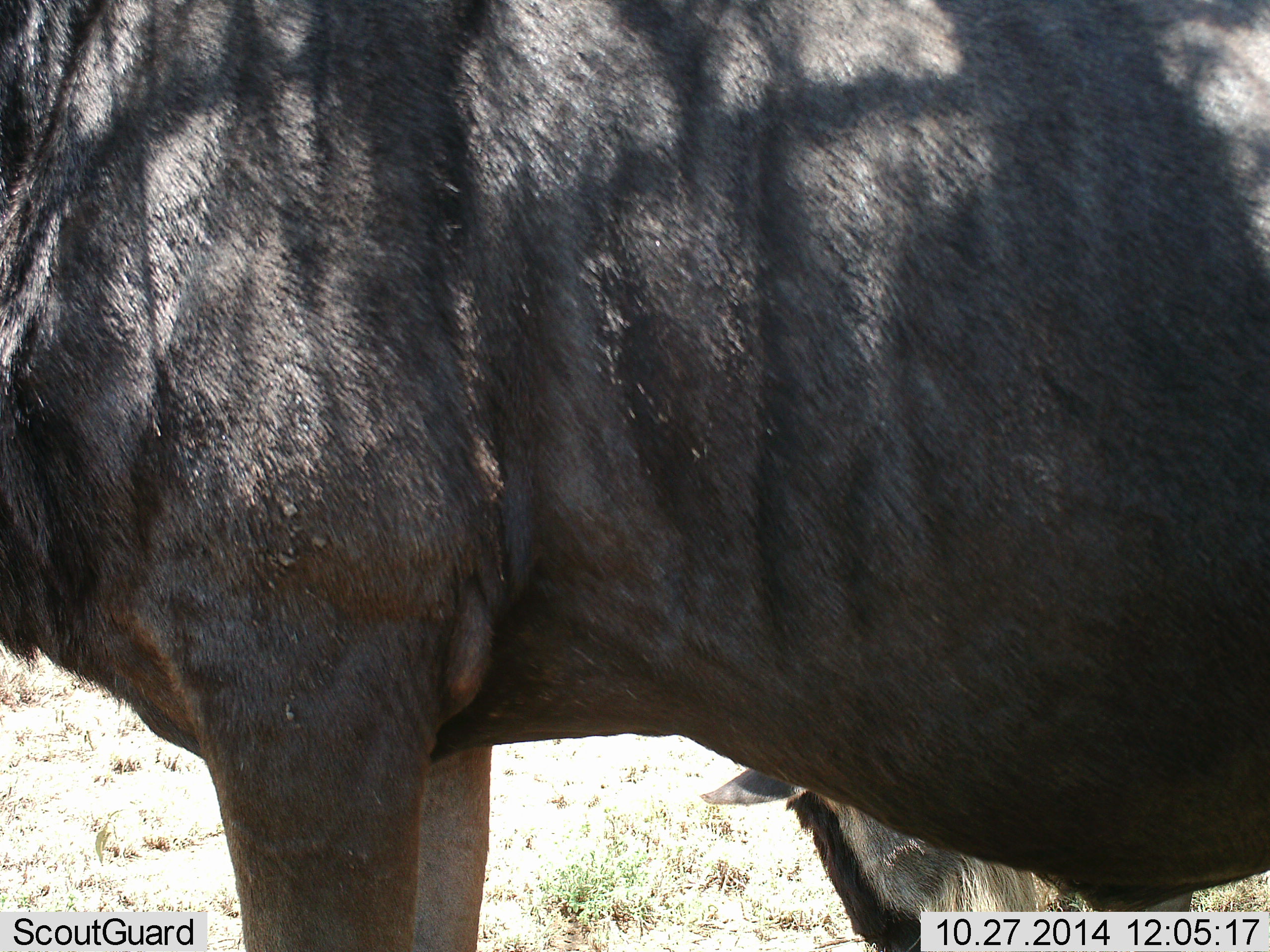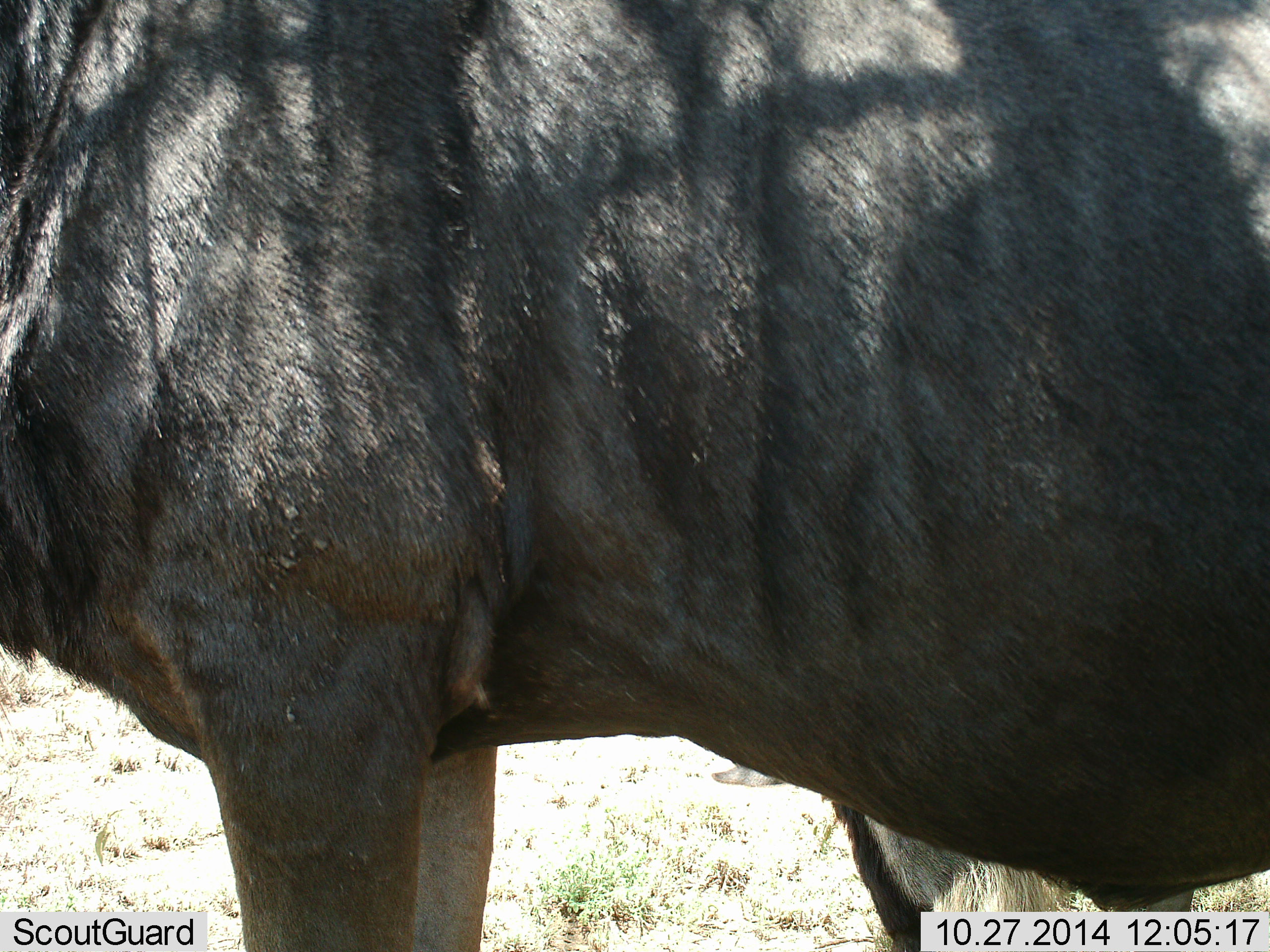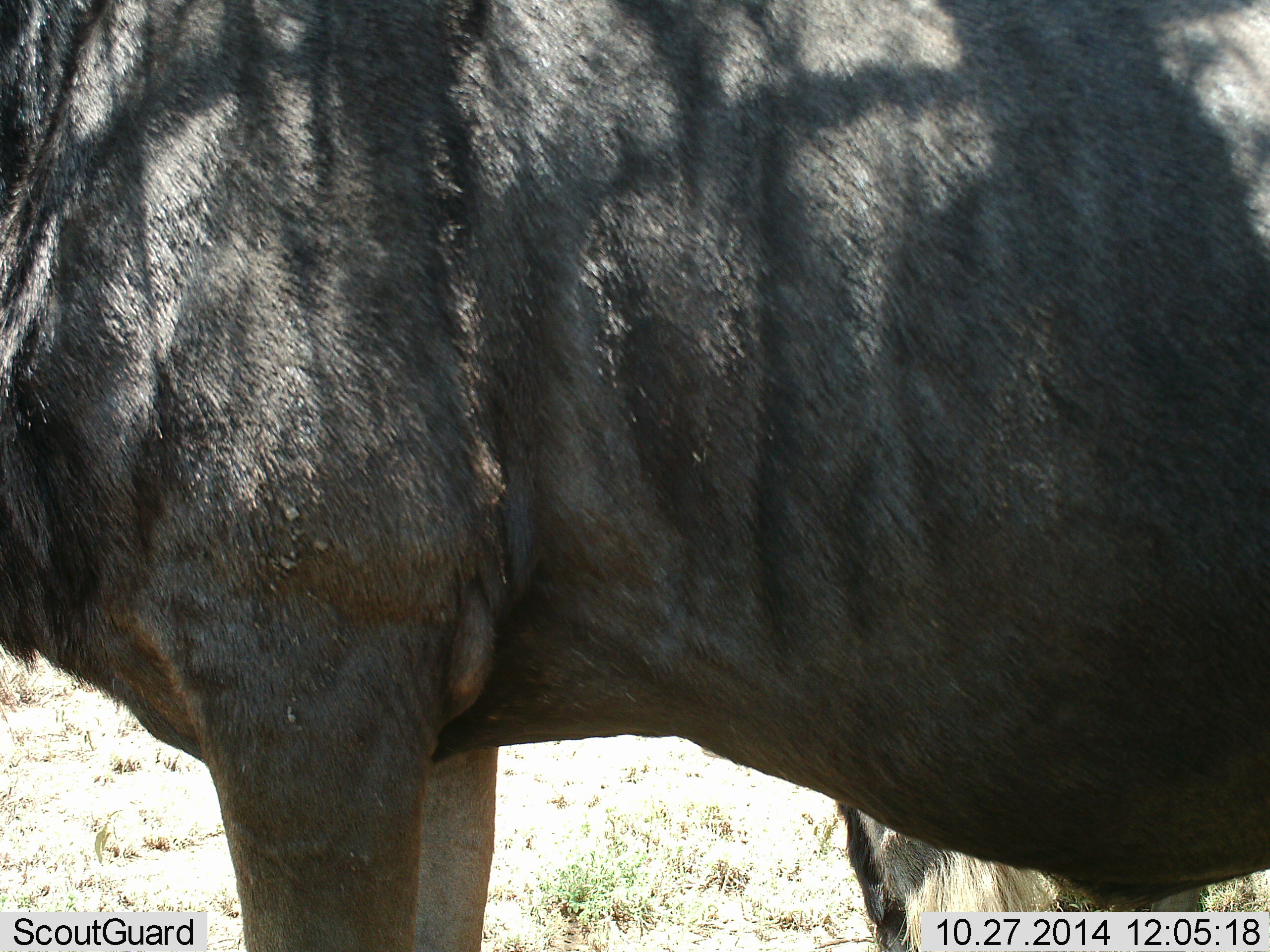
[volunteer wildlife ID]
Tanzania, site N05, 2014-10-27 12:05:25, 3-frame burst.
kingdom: Animalia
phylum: Chordata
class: Mammalia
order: Artiodactyla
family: Bovidae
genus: Connochaetes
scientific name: Connochaetes taurinus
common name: blue wildebeest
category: wildebeest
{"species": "wildebeest (blue wildebeest) (Connochaetes taurinus)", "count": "2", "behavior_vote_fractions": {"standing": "100%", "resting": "0%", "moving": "0%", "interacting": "0%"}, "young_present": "0%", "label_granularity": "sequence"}